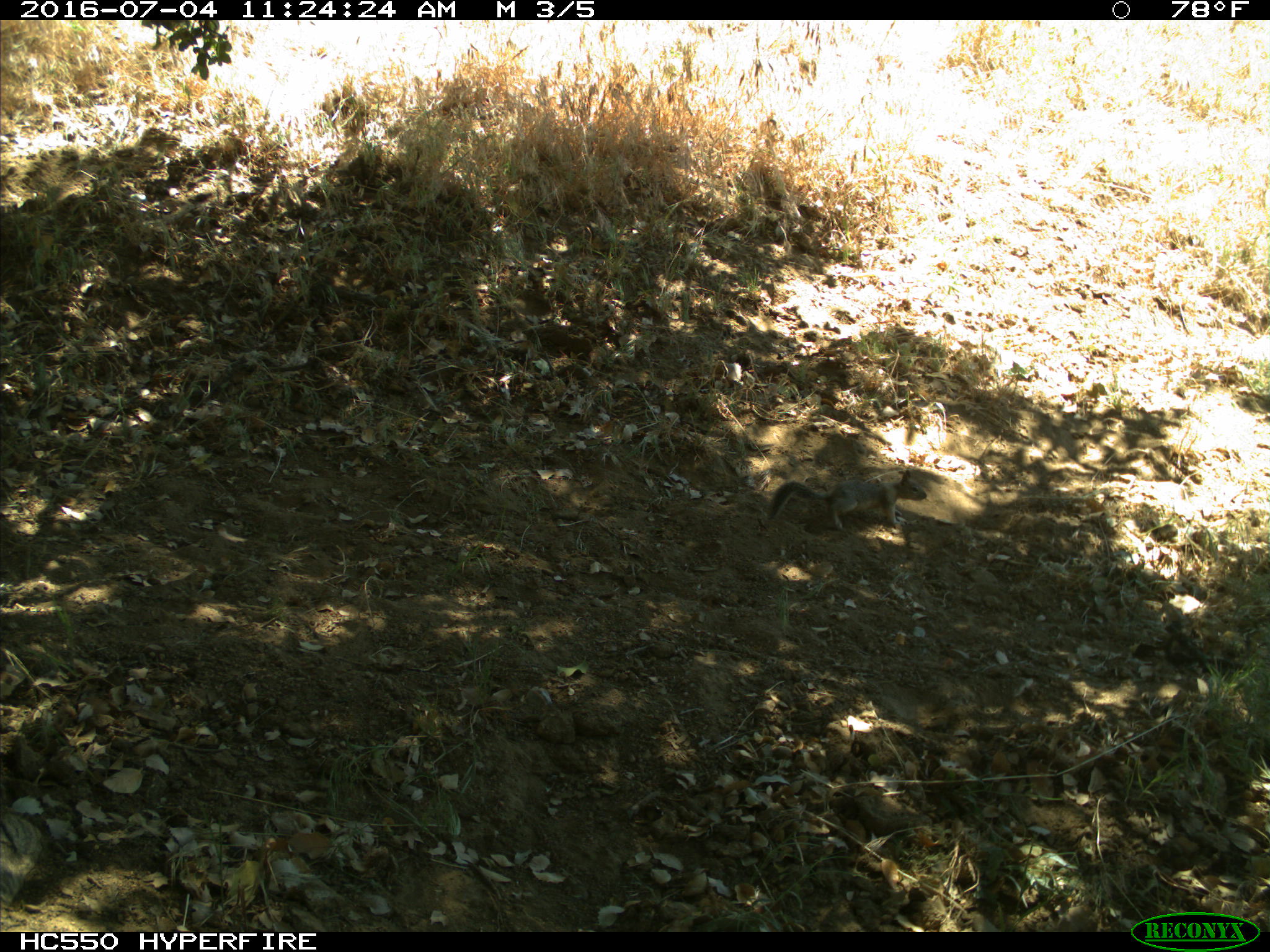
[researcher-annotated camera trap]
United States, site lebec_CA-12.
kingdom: Animalia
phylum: Chordata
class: Mammalia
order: Rodentia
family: Sciuridae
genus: Otospermophilus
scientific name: Otospermophilus beecheyi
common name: california ground squirrel